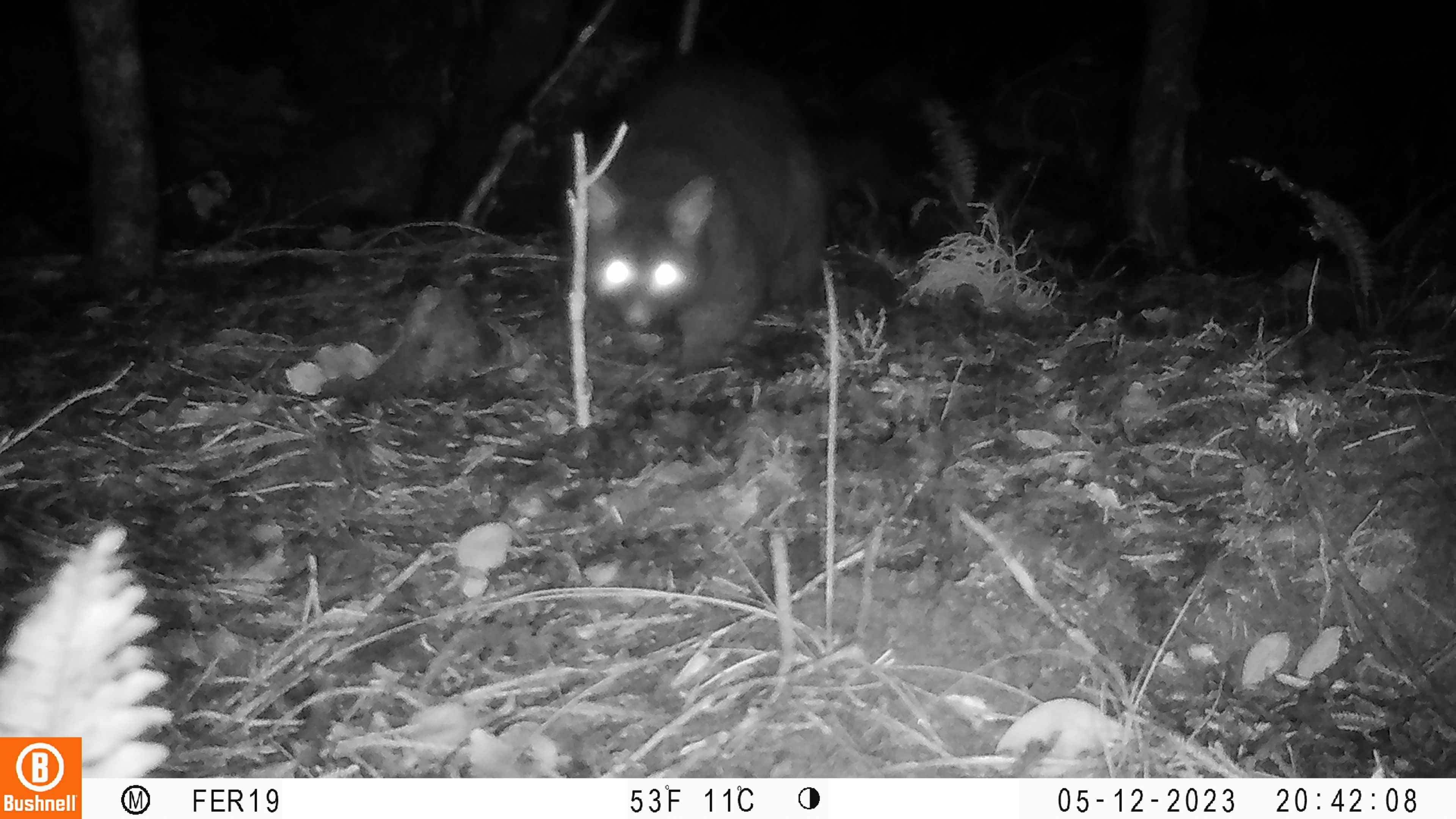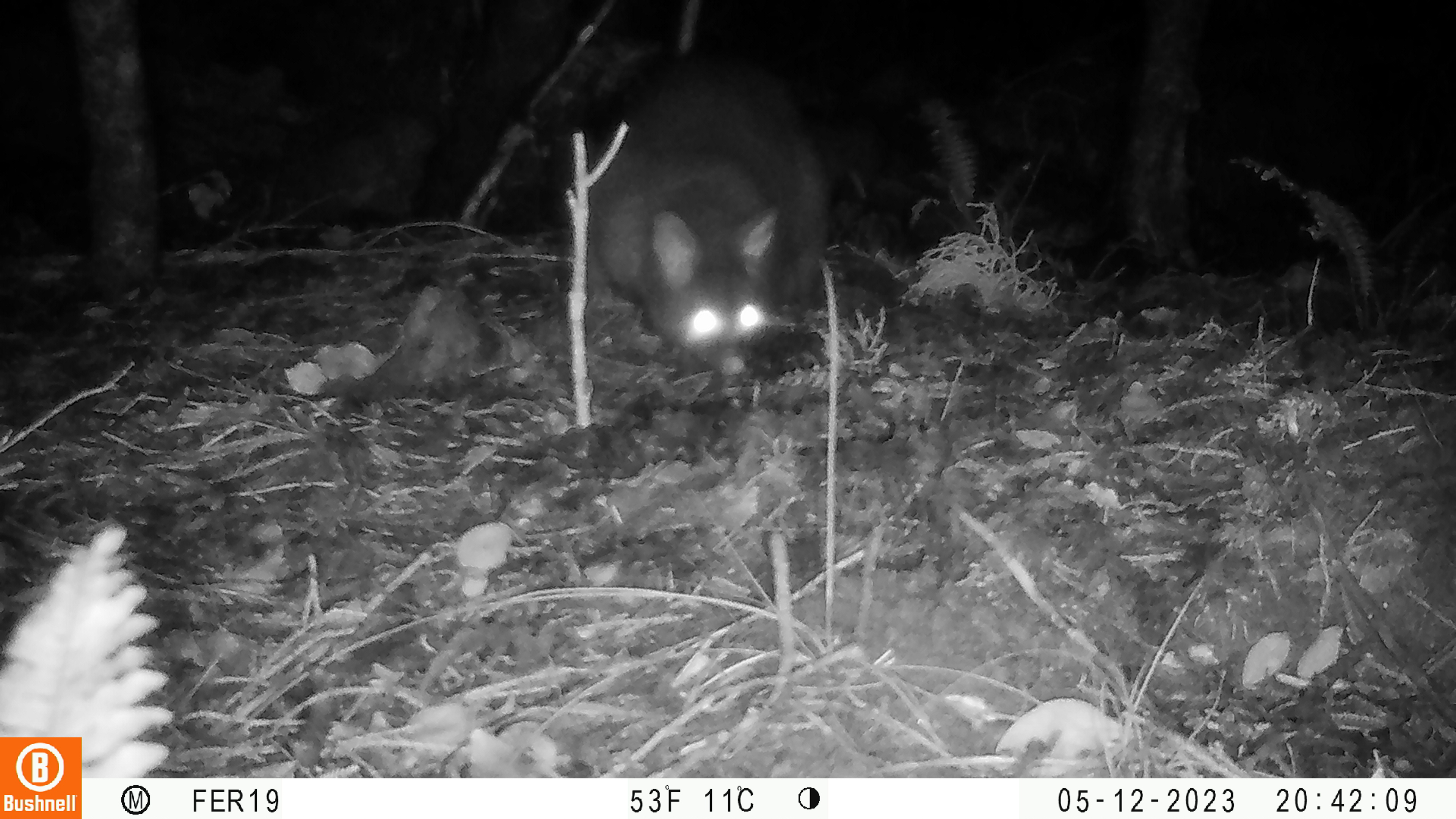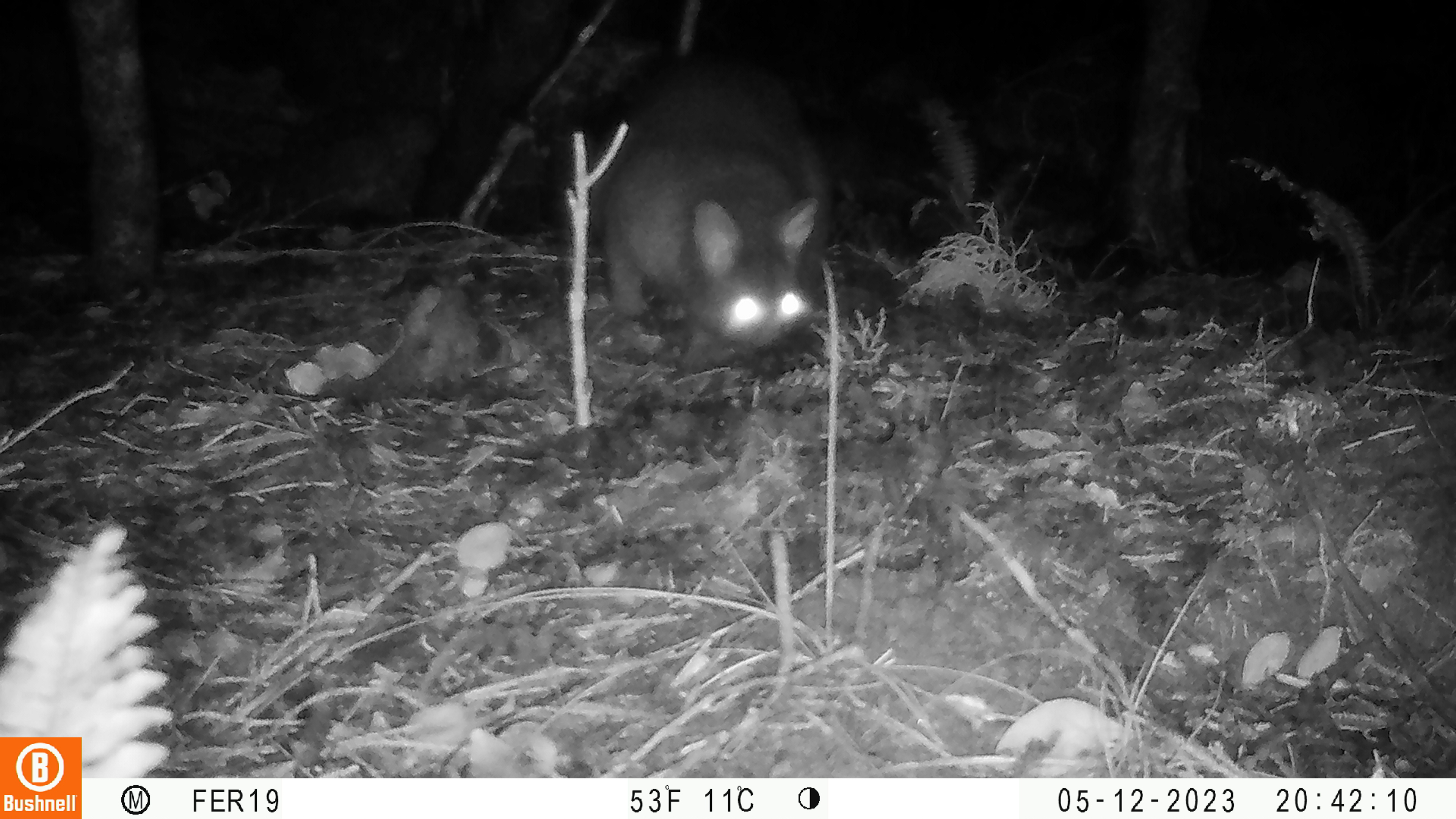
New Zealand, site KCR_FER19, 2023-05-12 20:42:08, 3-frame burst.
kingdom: Animalia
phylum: Chordata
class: Mammalia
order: Diprotodontia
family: Phalangeridae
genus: Trichosurus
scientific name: Trichosurus vulpecula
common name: common brushtail possum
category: possum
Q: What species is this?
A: Possum (common brushtail possum) (Trichosurus vulpecula).